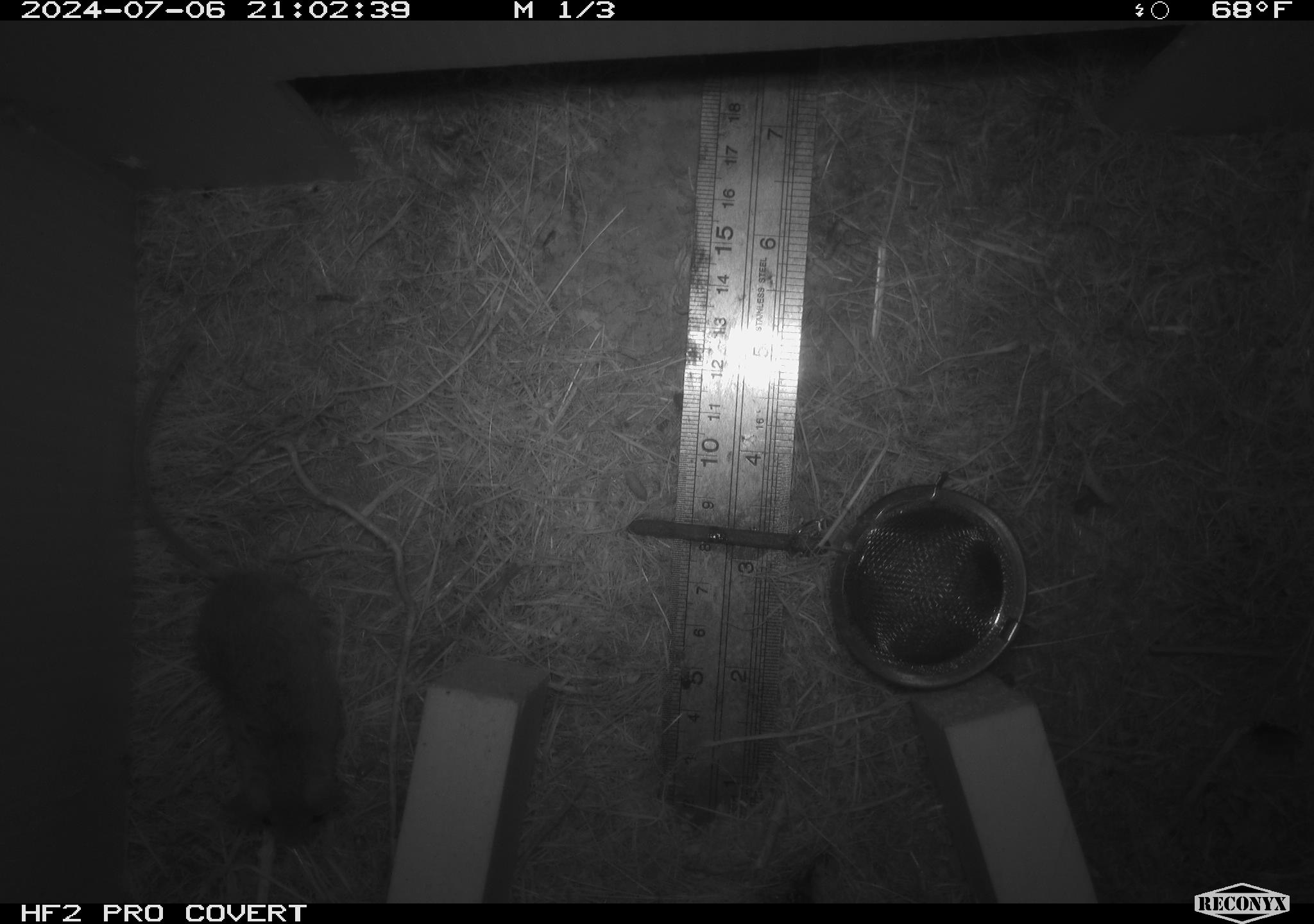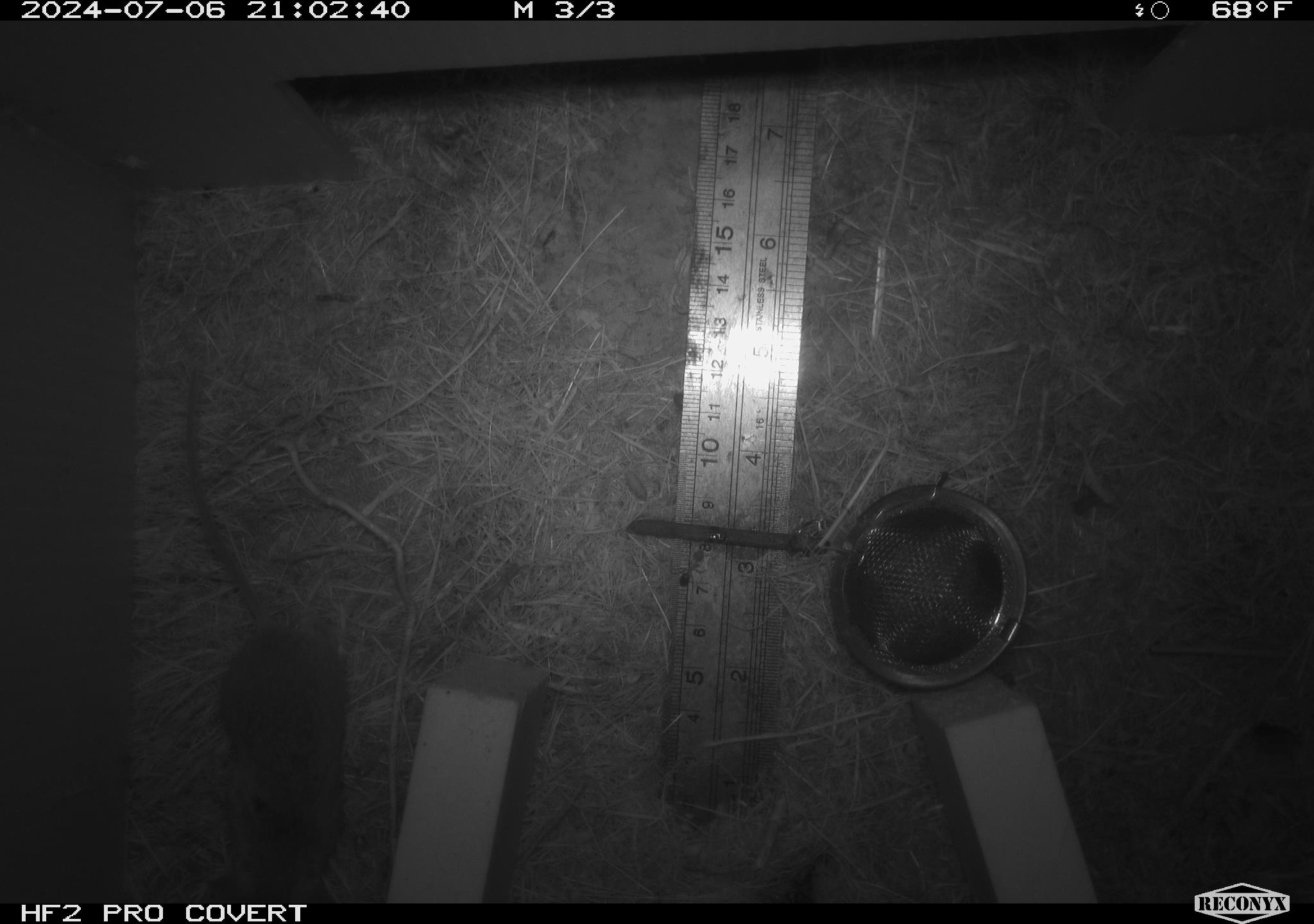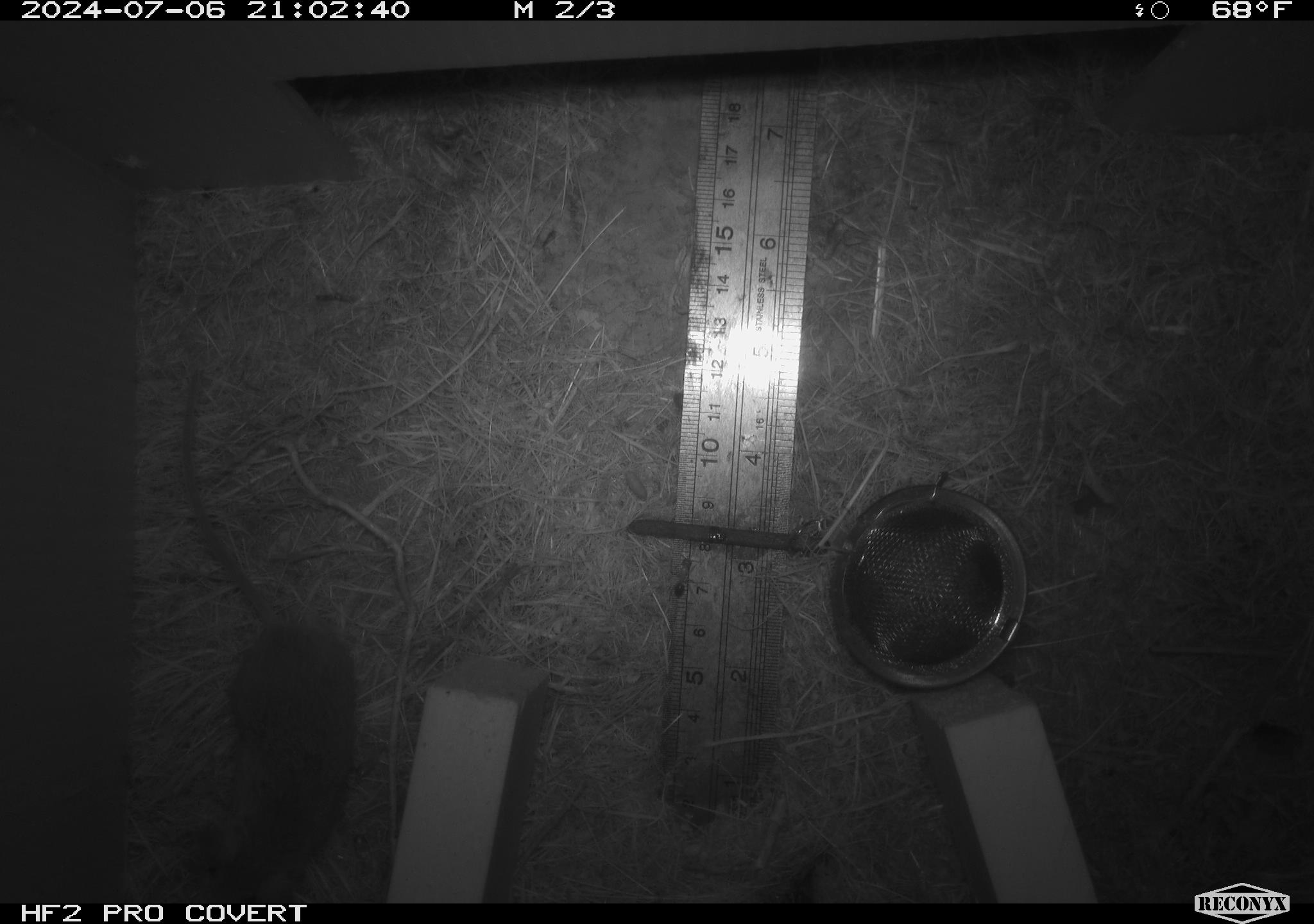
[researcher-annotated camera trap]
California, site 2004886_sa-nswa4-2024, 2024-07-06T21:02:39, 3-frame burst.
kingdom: Animalia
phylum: Arthropoda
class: Insecta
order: Hymenoptera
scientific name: Hymenoptera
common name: ants, bees, wasps, and sawflies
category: hymenoptera order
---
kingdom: Animalia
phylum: Chordata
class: Mammalia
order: Rodentia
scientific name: Rodentia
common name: mouse species